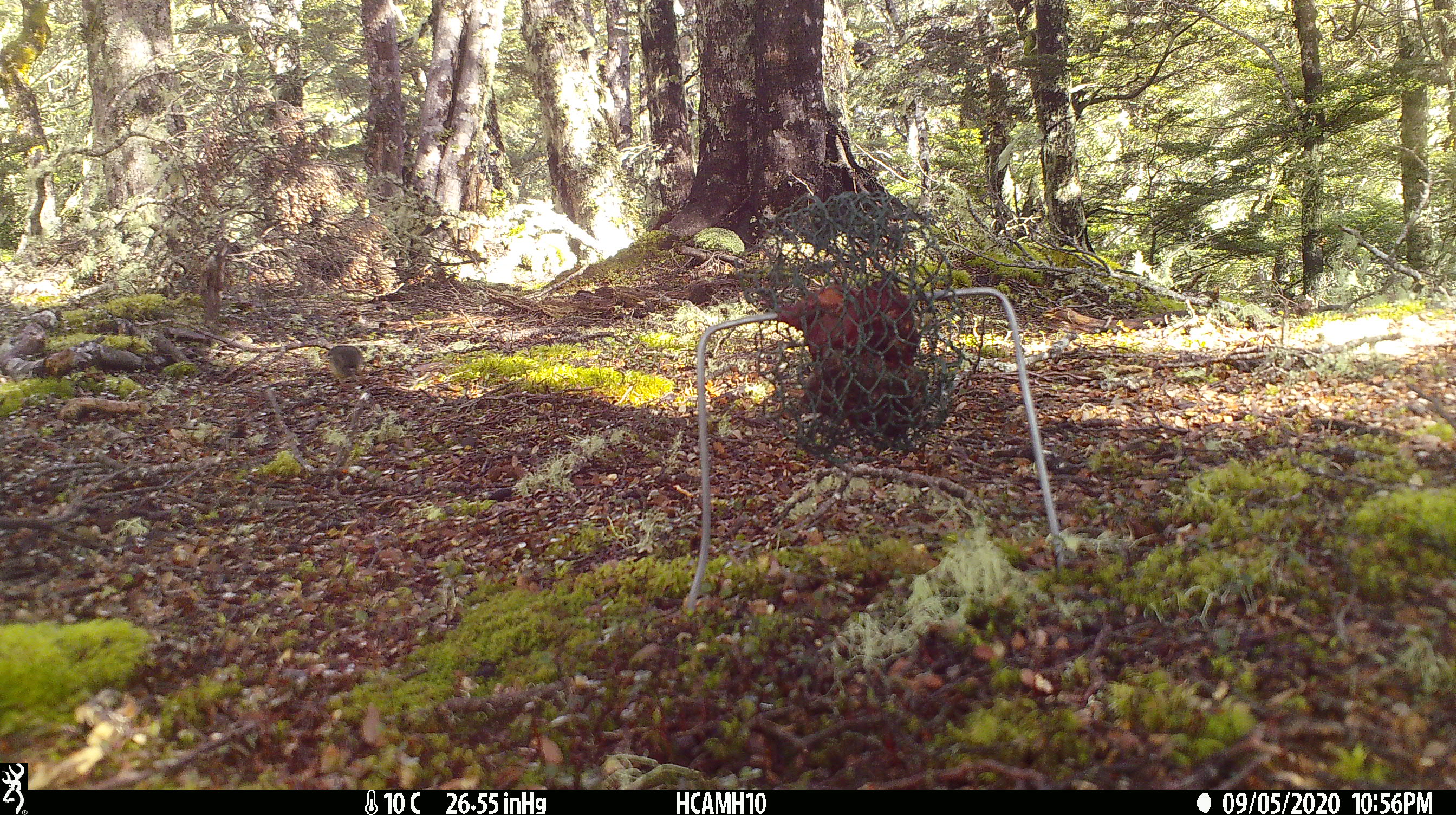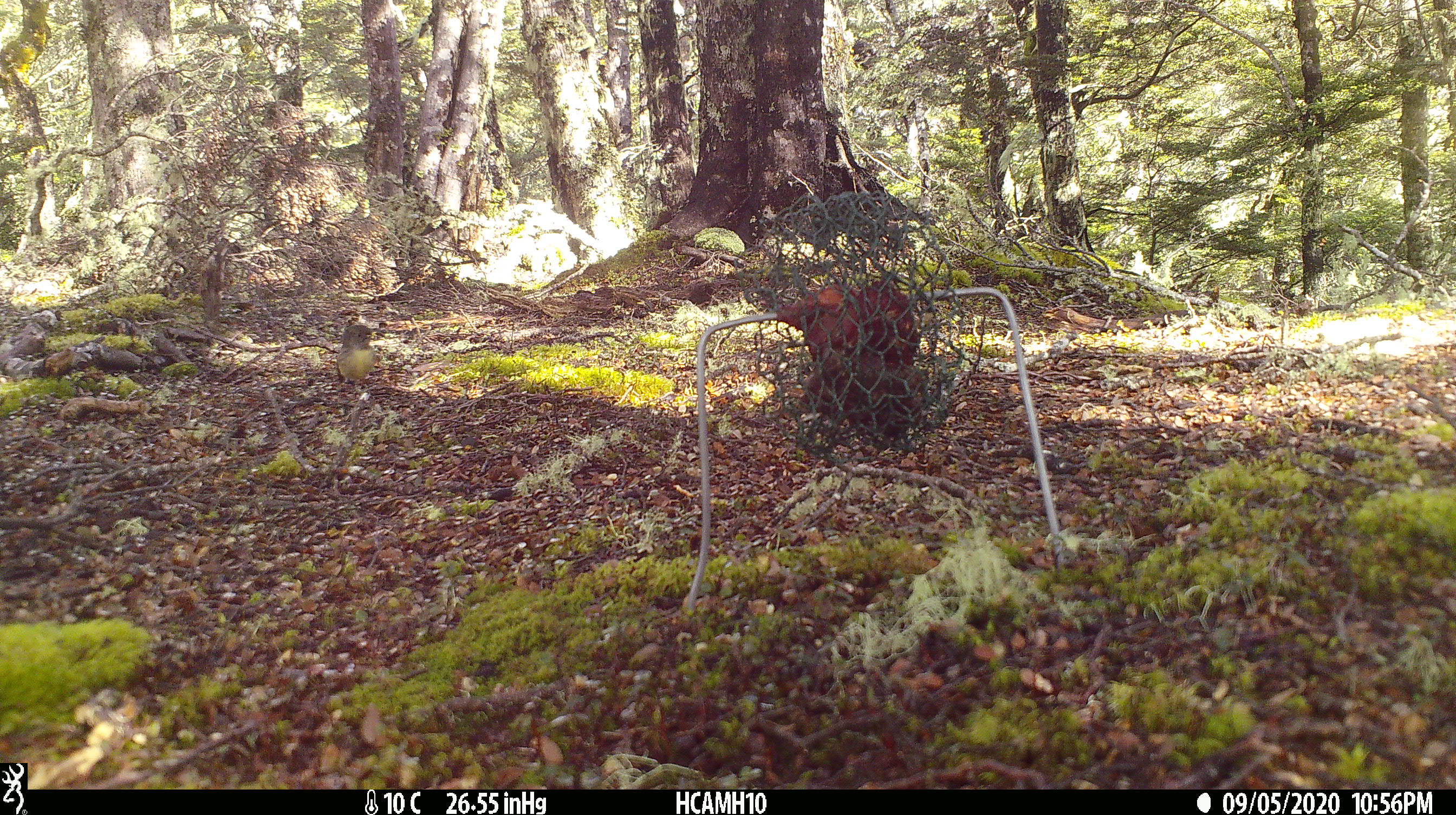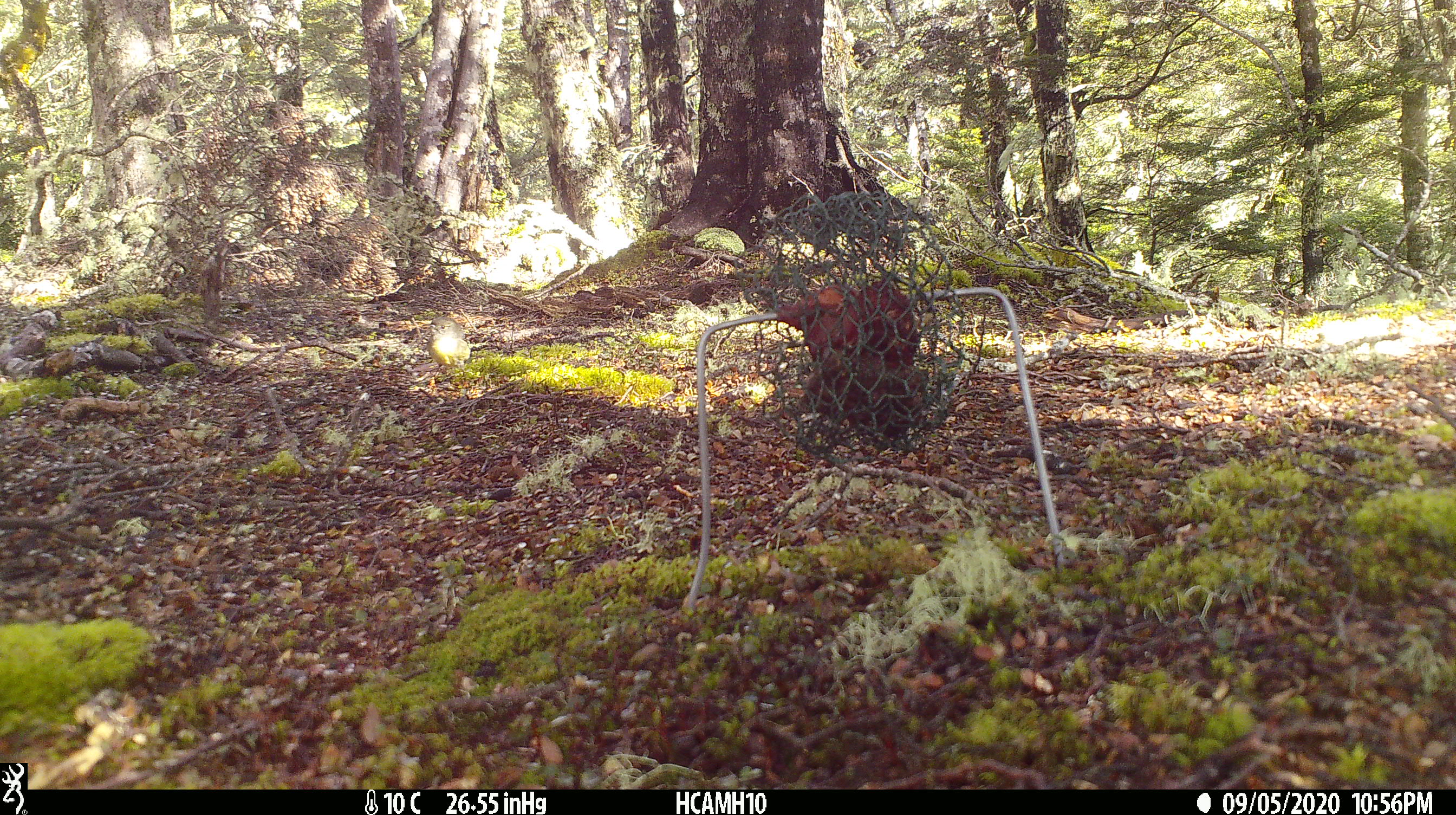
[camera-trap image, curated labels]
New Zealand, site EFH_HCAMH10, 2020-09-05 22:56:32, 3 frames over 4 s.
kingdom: Animalia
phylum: Chordata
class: Aves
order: Passeriformes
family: Petroicidae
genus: Petroica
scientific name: Petroica macrocephala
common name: tomtit